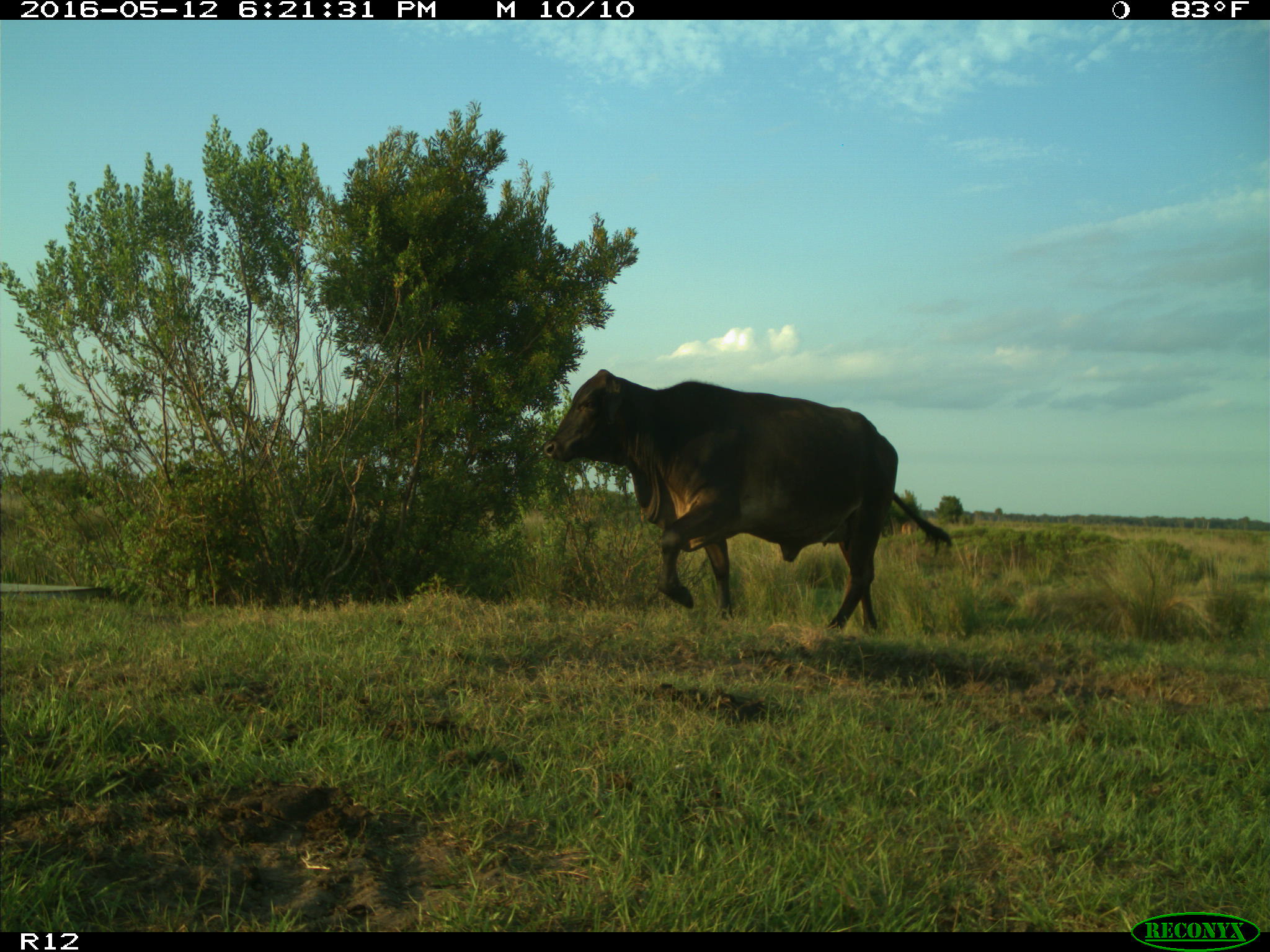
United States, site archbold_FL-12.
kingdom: Animalia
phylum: Chordata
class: Mammalia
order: Artiodactyla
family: Bovidae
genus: Bos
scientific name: Bos taurus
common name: domestic cow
Bos taurus (domestic cow).